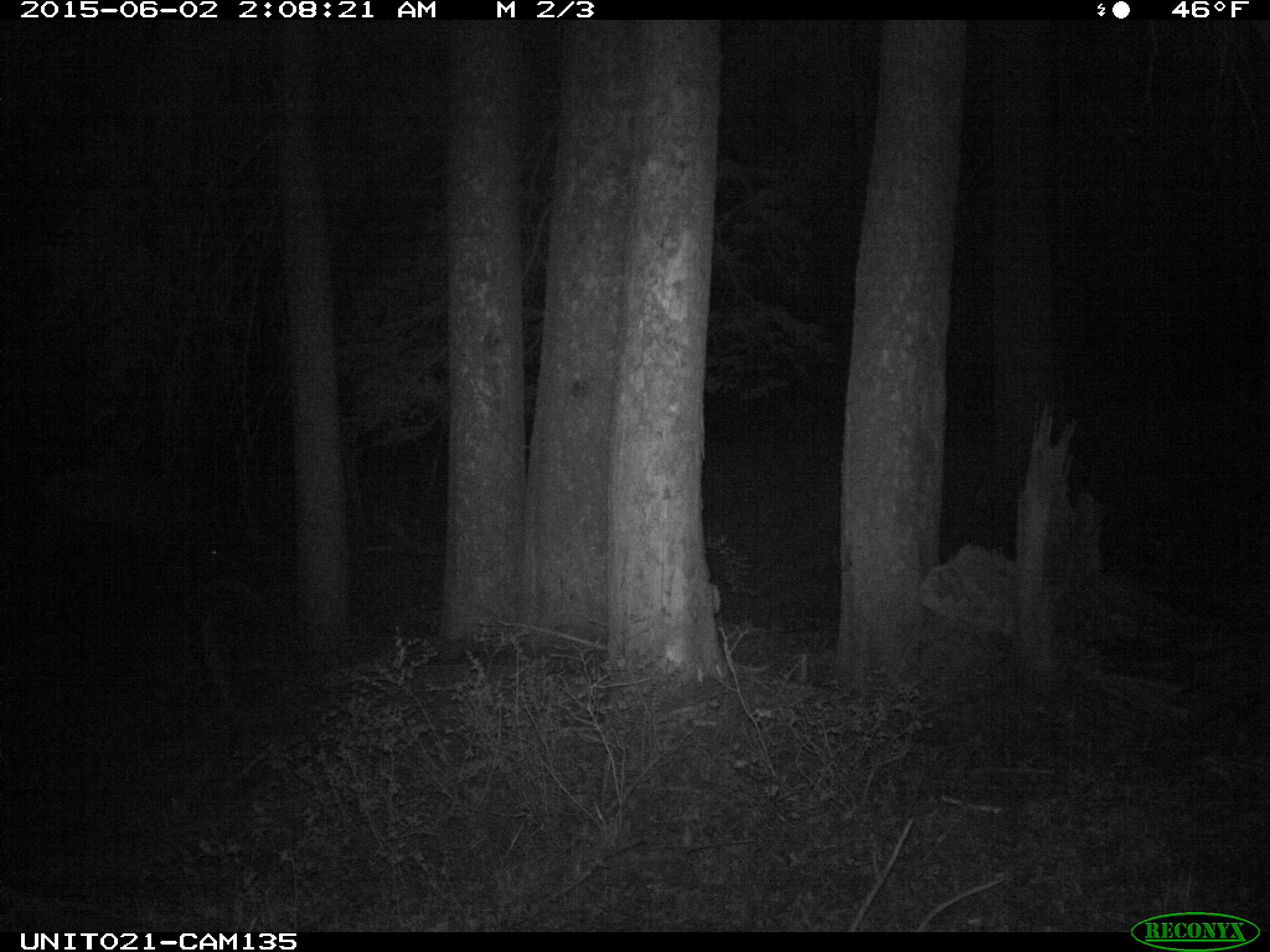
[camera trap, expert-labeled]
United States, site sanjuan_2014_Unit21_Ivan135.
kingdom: Animalia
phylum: Chordata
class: Mammalia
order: Artiodactyla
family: Cervidae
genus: Cervus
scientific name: Cervus elaphus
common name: red deer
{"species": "Cervus elaphus (red deer)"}